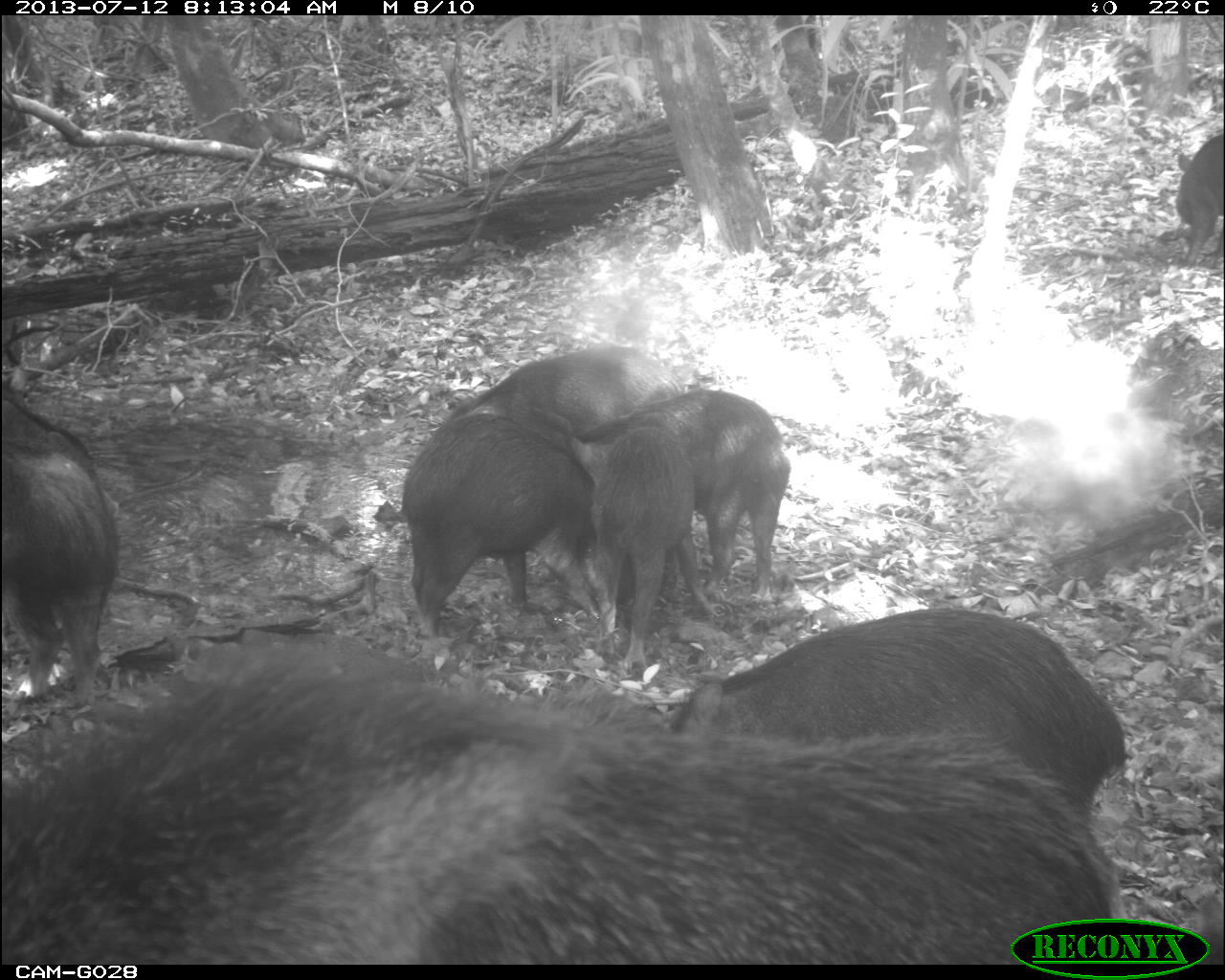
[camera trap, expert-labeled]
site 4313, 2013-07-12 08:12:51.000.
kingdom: Animalia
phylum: Chordata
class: Mammalia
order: Artiodactyla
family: Tayassuidae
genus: Tayassu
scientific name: Tayassu pecari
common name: white-lipped peccary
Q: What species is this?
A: Tayassu pecari (white-lipped peccary).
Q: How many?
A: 20.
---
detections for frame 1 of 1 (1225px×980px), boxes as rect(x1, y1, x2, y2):
tayassu pecari: rect(0, 636, 1009, 964); rect(670, 608, 1127, 918); rect(400, 412, 600, 651); rect(575, 388, 792, 599); rect(0, 403, 117, 705); rect(444, 344, 686, 477); rect(594, 427, 713, 672); rect(0, 392, 96, 472); rect(1172, 133, 1223, 268)